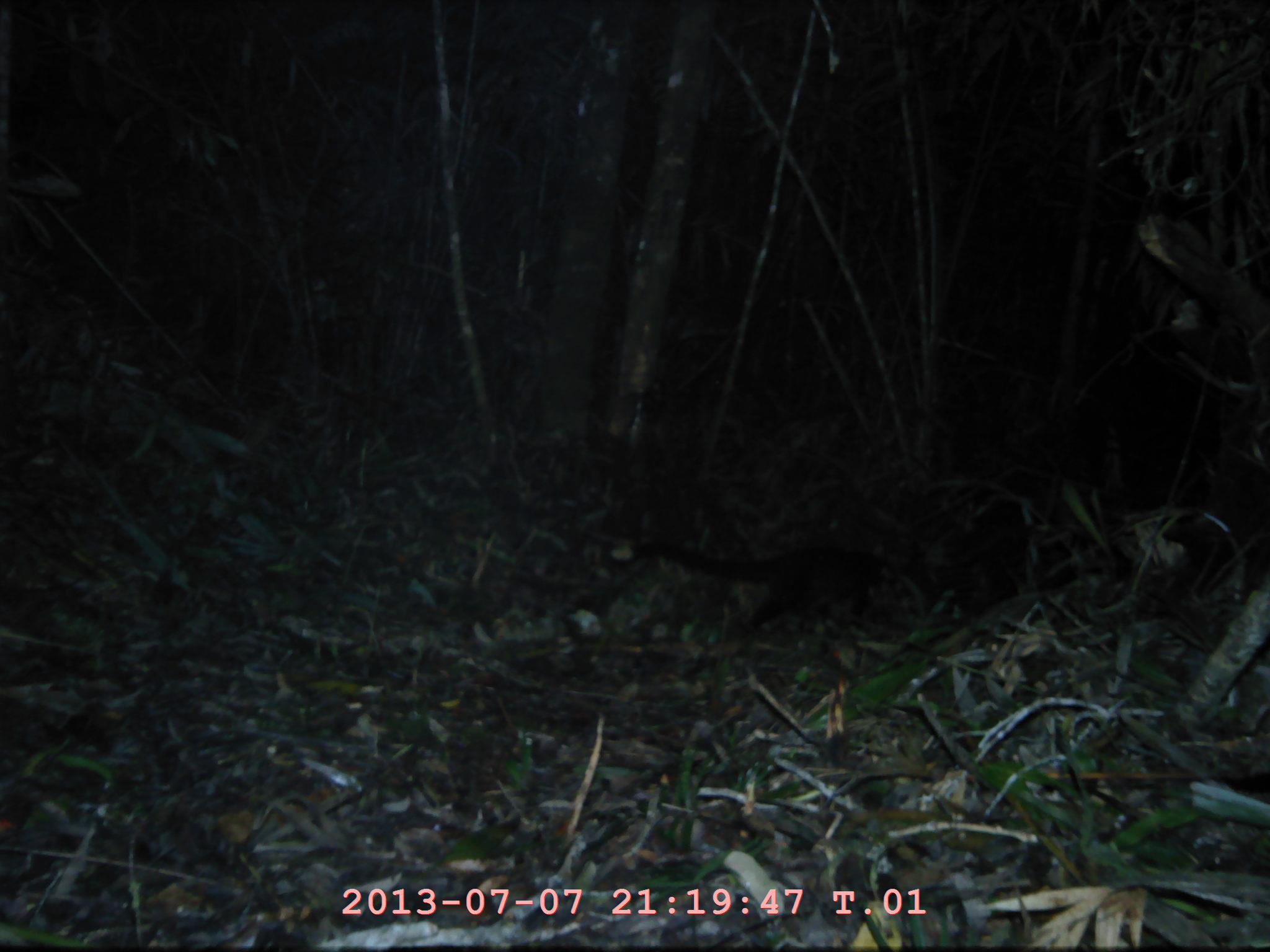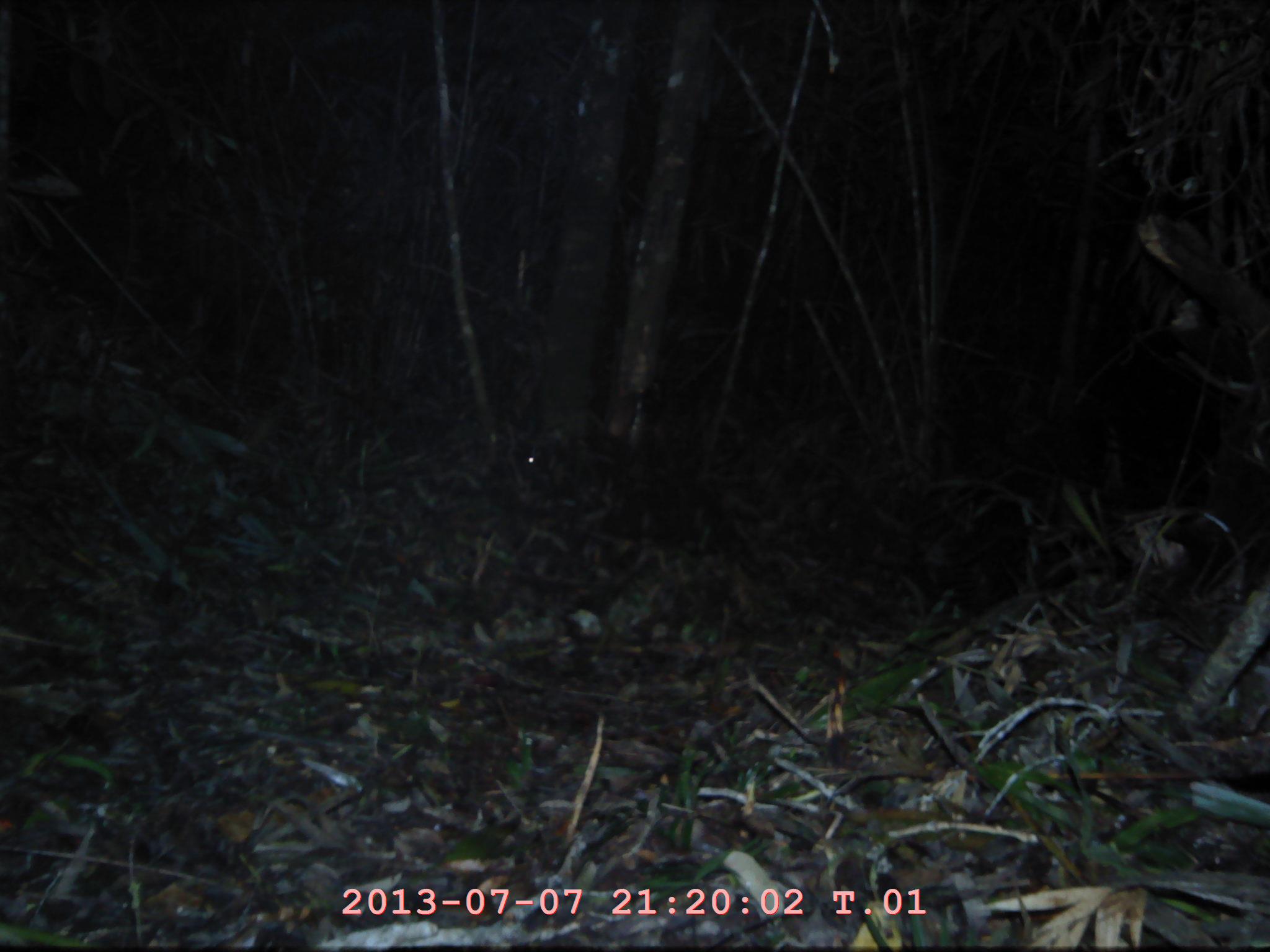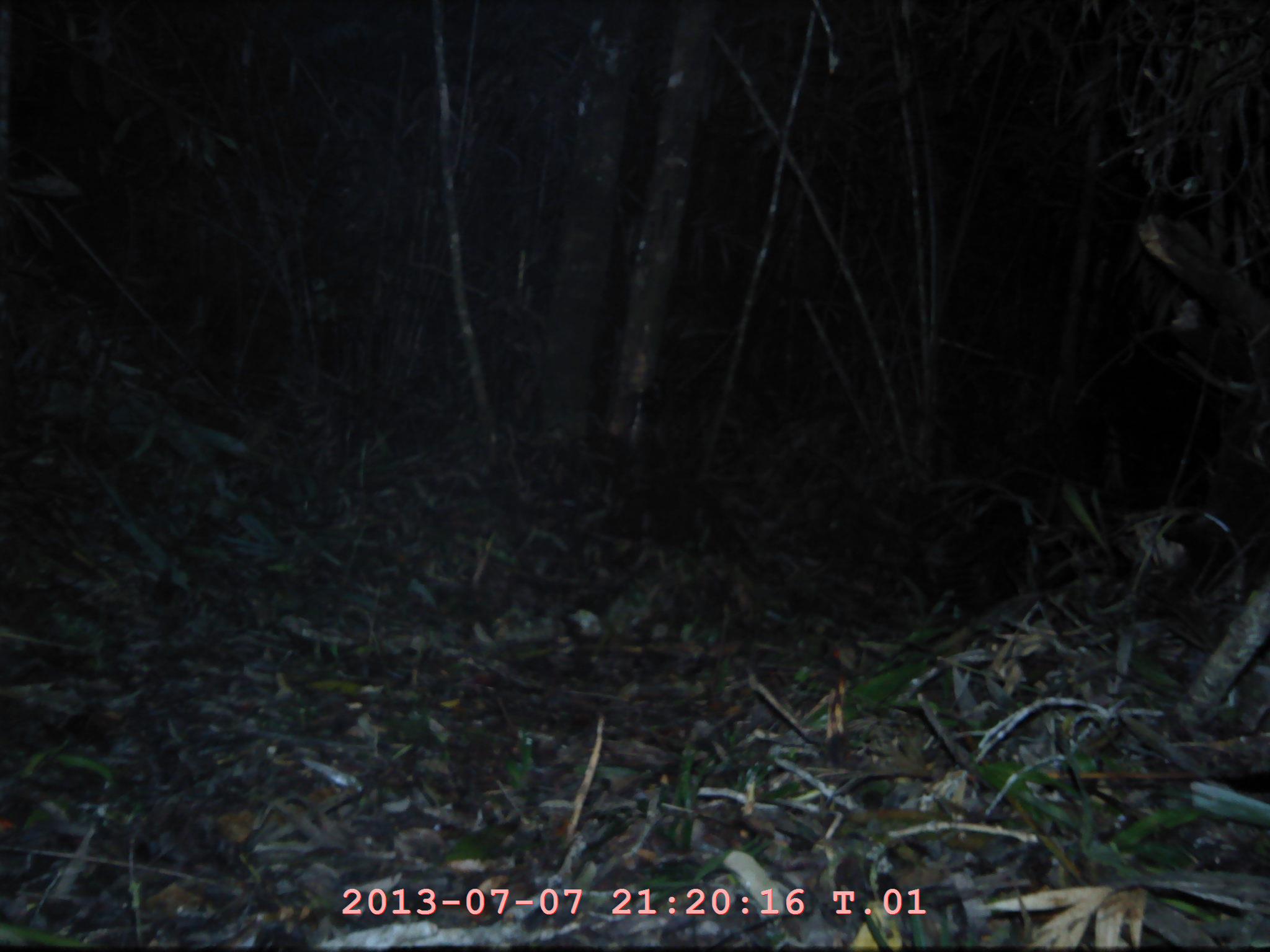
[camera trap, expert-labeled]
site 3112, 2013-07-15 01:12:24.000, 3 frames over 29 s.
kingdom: Animalia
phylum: Chordata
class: Mammalia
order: Carnivora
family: Viverridae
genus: Paguma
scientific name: Paguma larvata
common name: masked palm civet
Paguma larvata (masked palm civet), count 1.